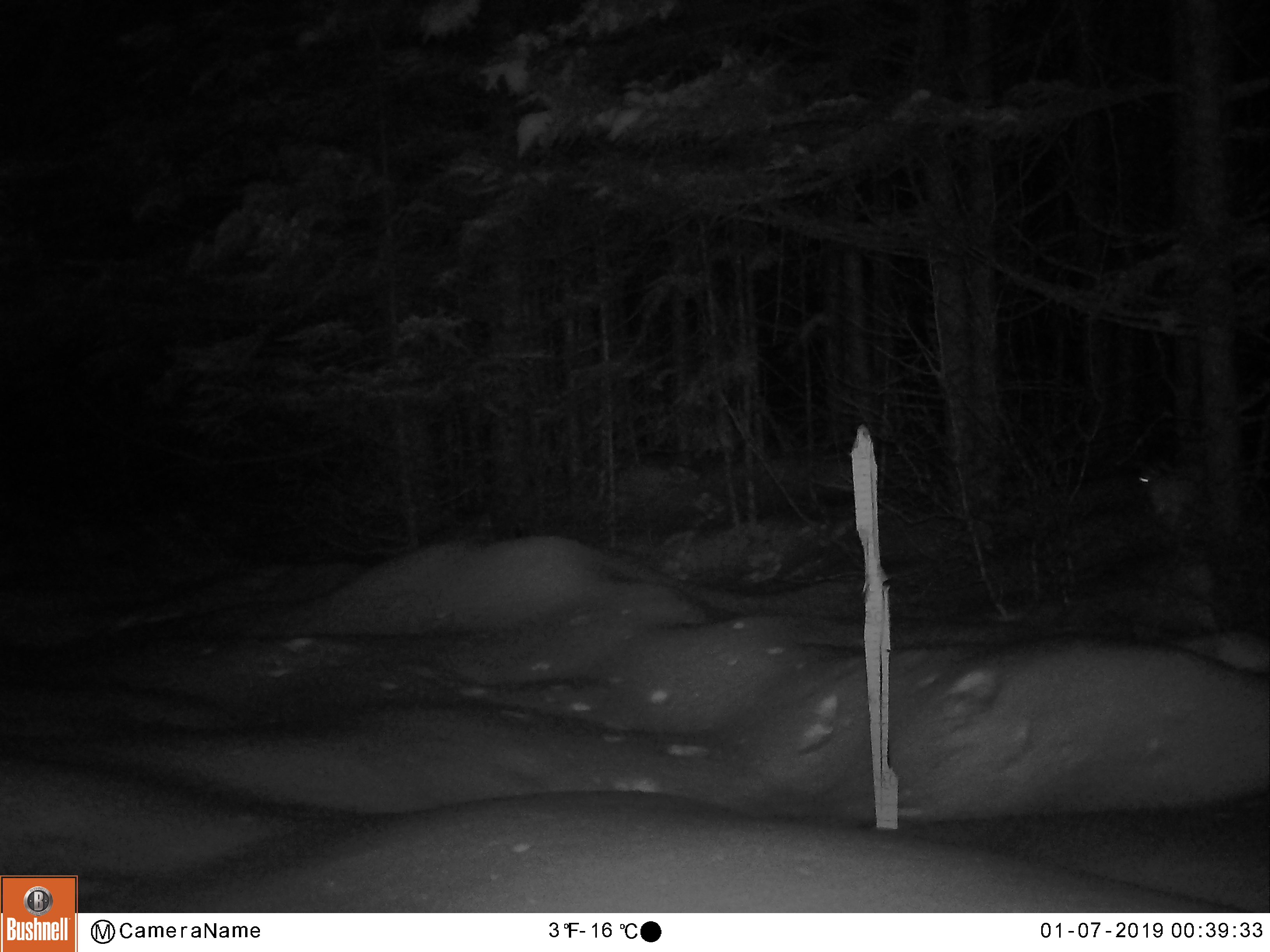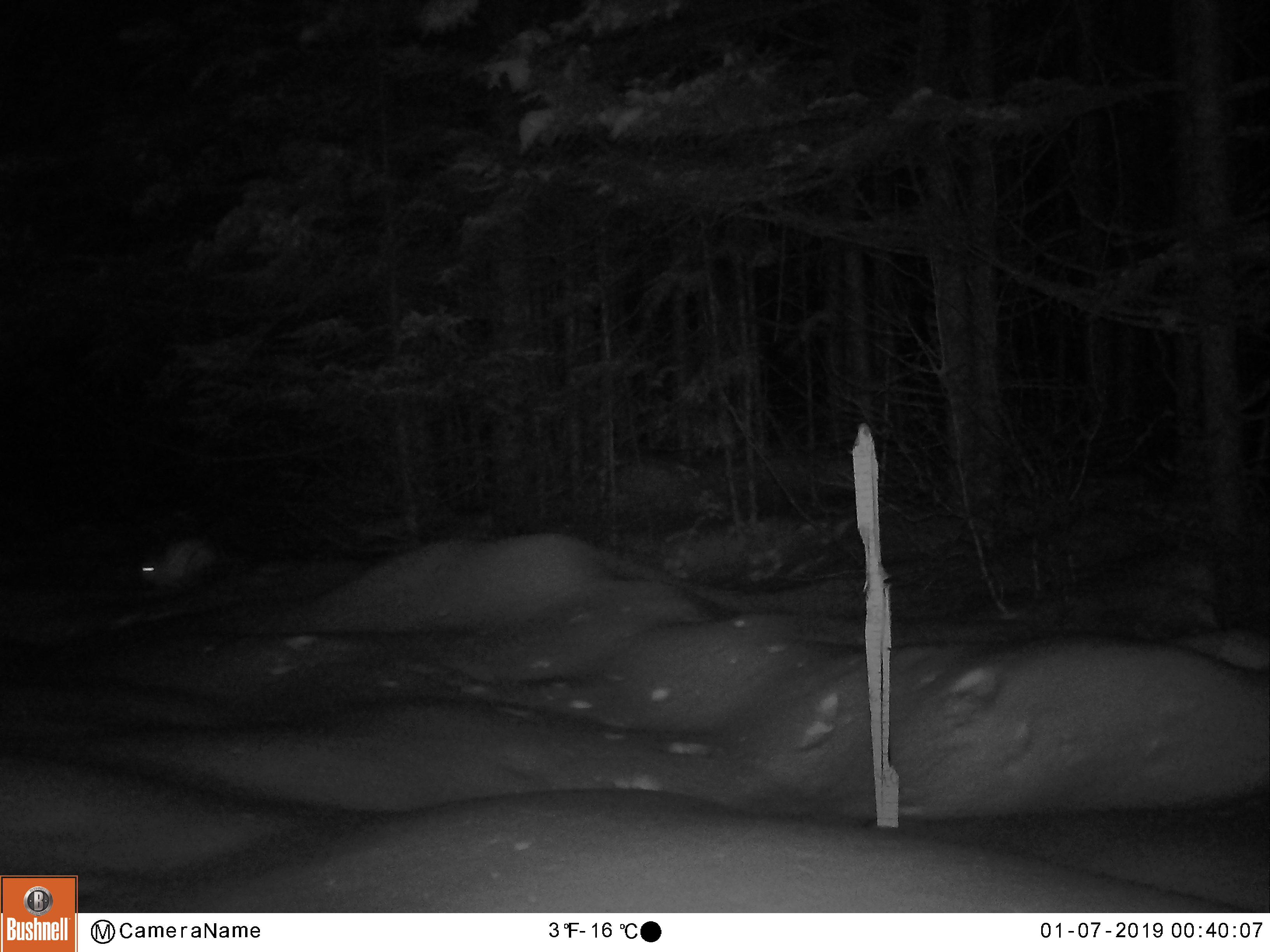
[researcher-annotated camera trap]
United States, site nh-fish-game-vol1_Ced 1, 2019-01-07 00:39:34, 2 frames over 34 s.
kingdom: Animalia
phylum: Chordata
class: Mammalia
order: Lagomorpha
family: Leporidae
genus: Lepus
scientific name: Lepus americanus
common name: snowshoe hare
Snowshoe hare (Lepus americanus).